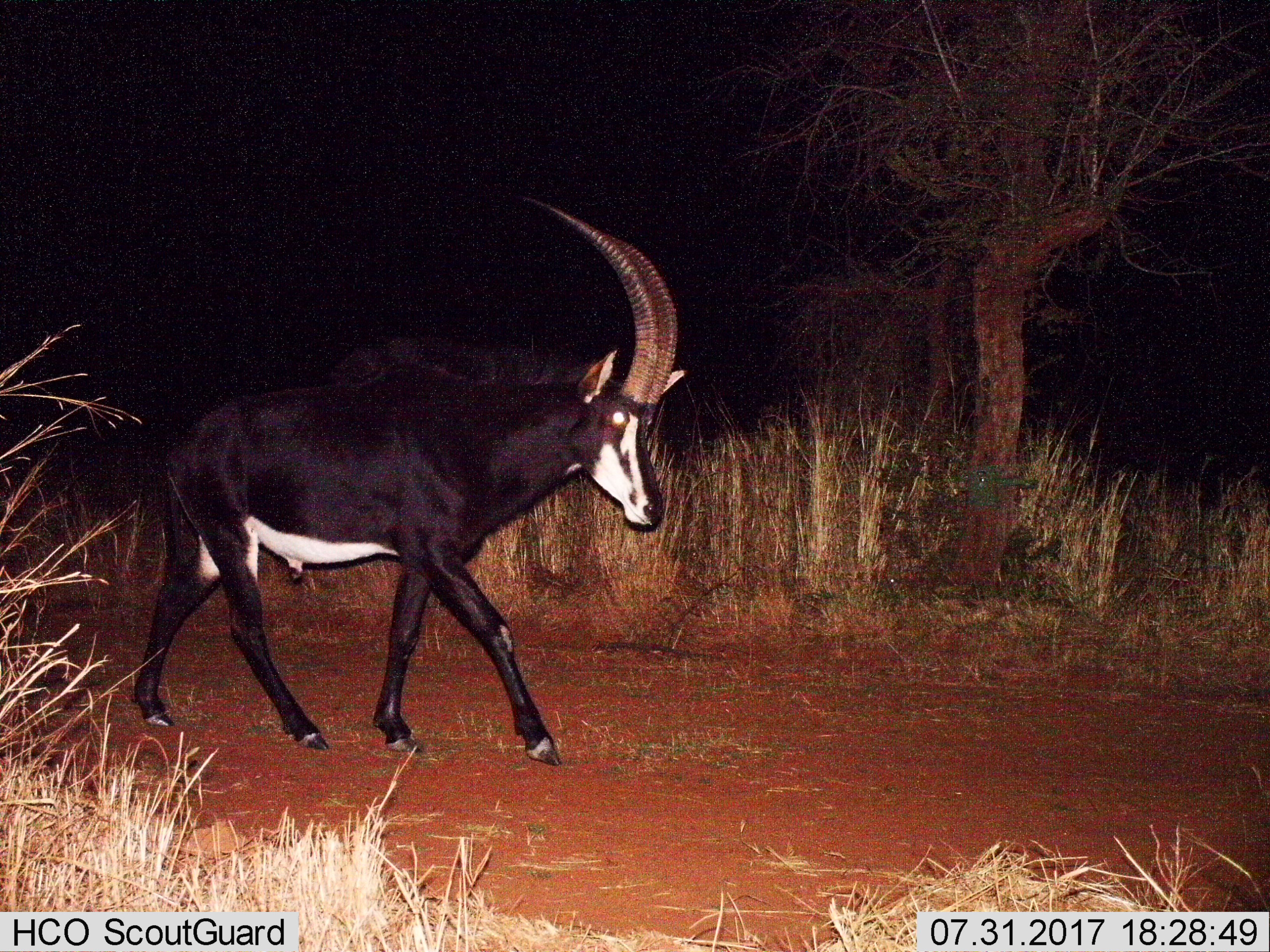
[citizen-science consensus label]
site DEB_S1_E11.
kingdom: Animalia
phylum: Chordata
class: Mammalia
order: Artiodactyla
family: Bovidae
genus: Hippotragus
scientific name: Hippotragus niger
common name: sable antelope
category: sable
Sable (sable antelope) (Hippotragus niger), count 1. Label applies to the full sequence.